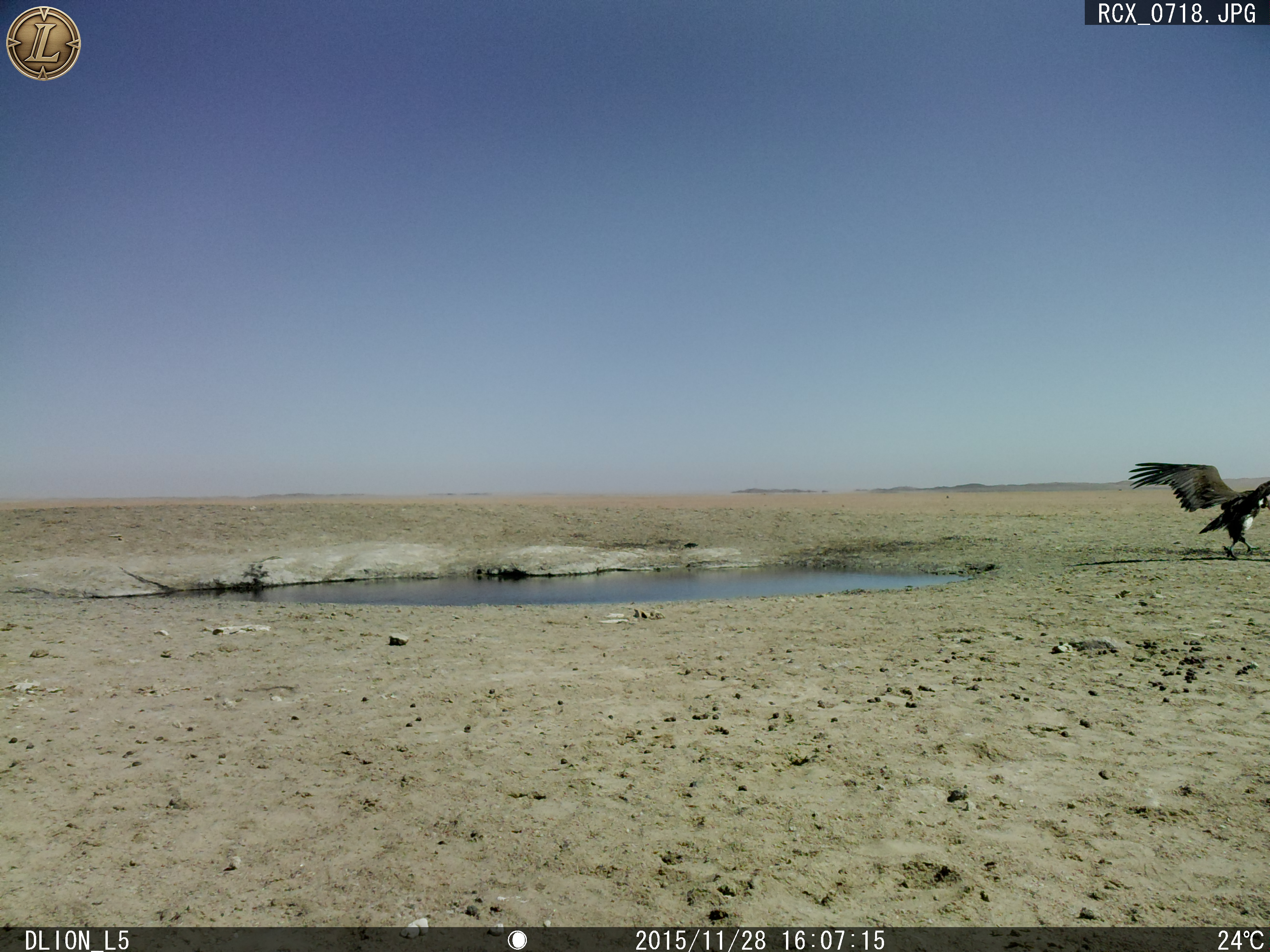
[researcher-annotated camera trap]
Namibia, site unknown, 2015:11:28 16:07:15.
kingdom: Animalia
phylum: Chordata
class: Aves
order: Accipitriformes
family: Accipitridae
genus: Torgos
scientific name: Torgos tracheliotos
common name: lappet-faced vulture